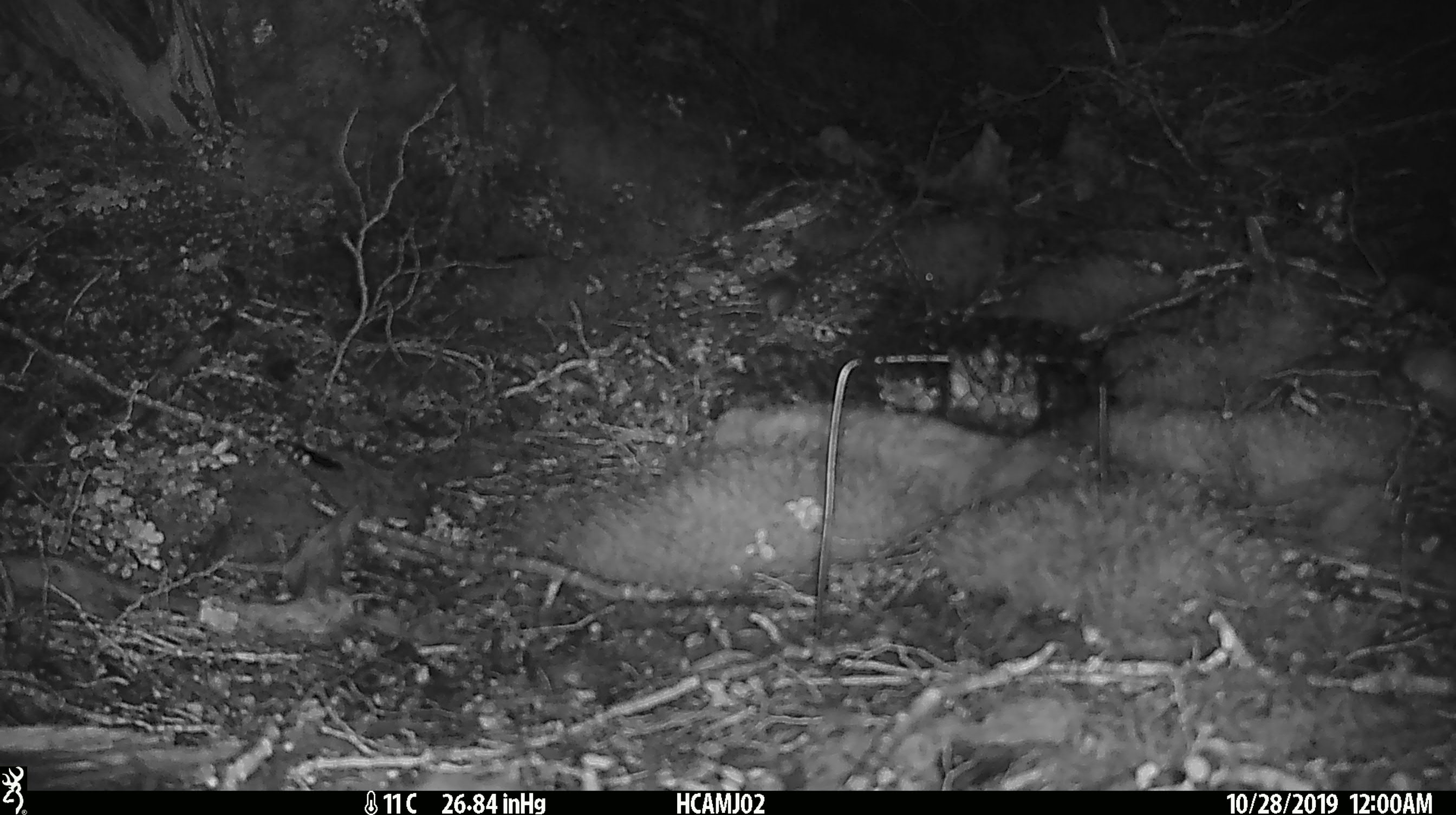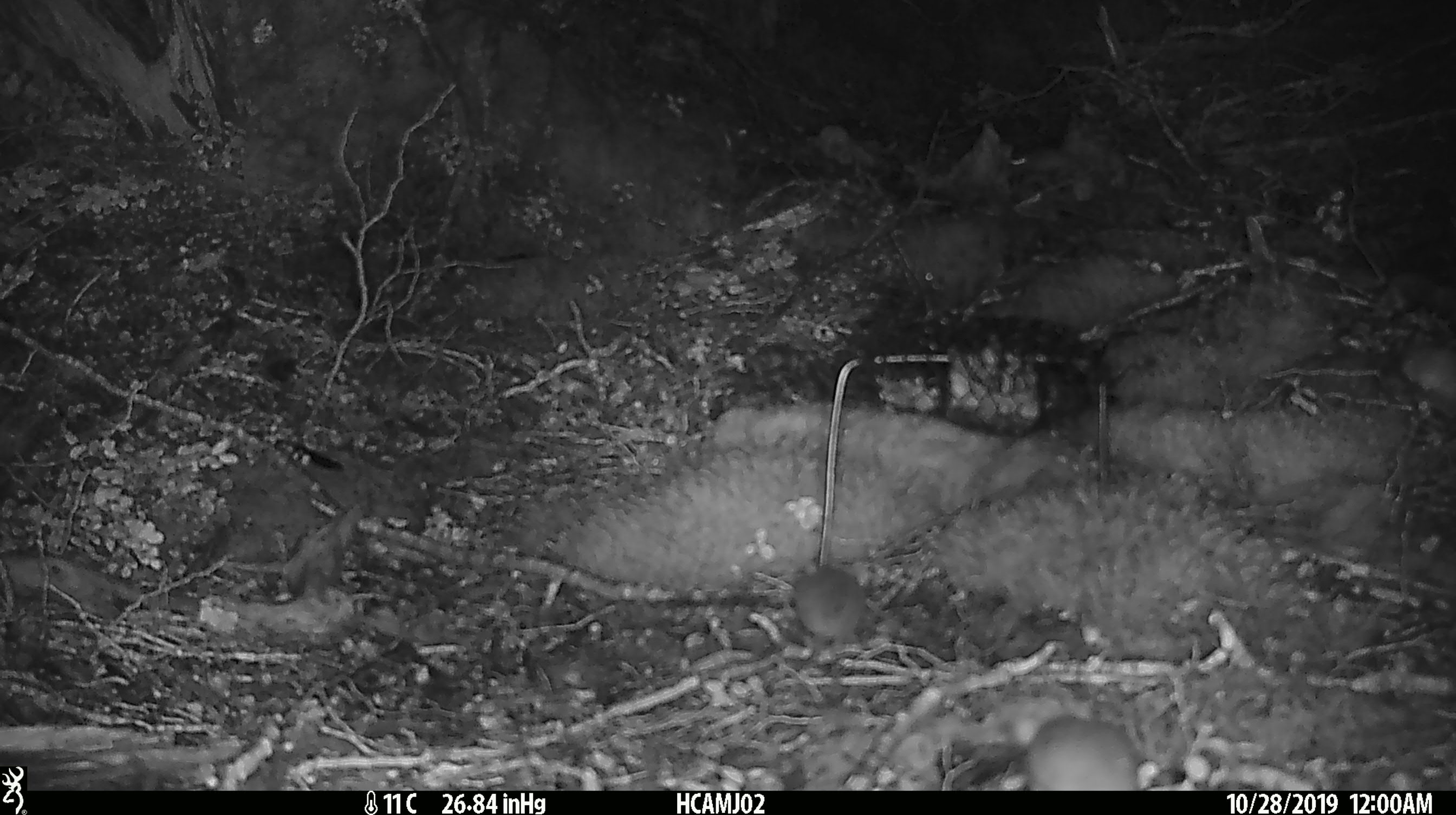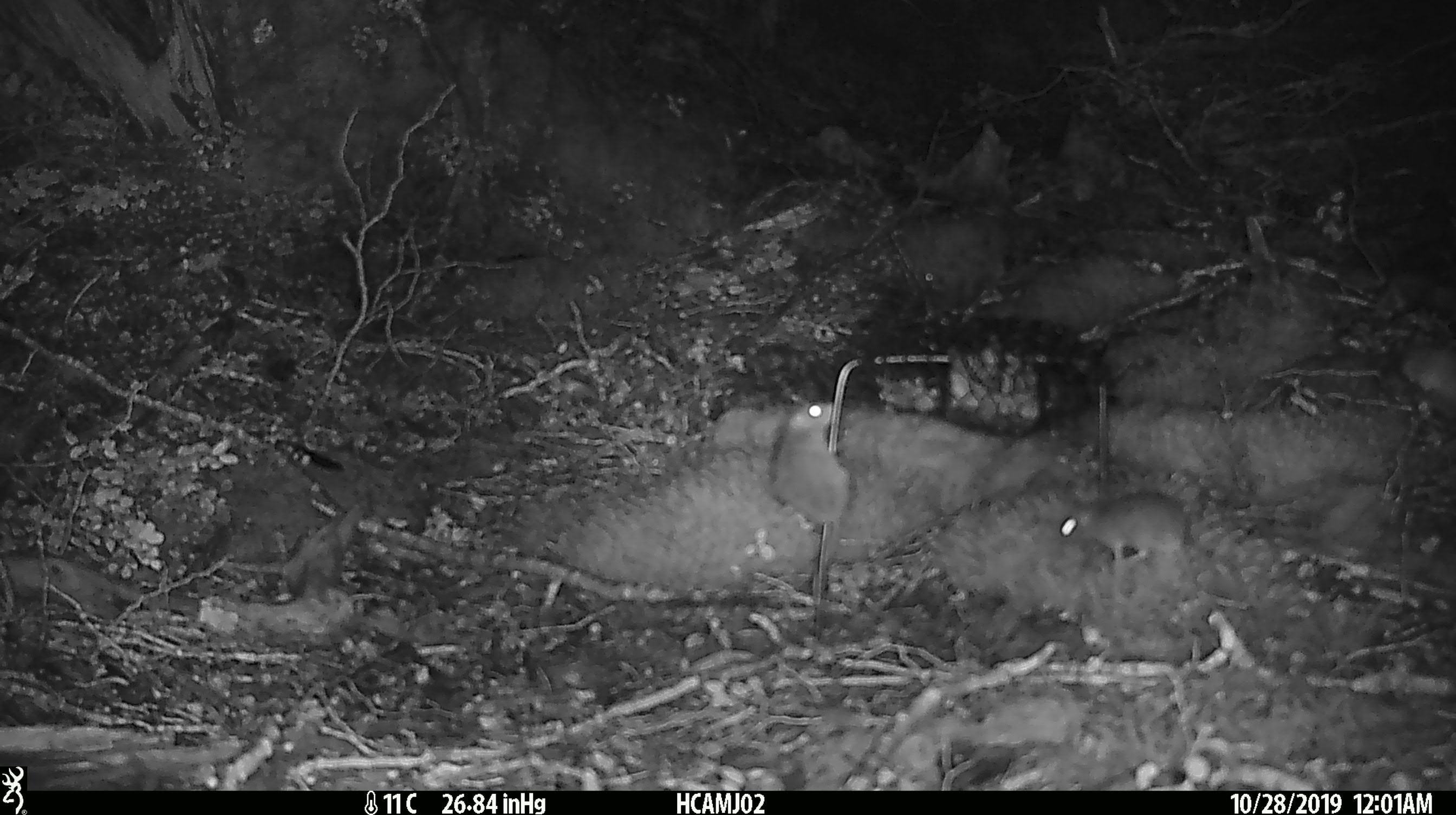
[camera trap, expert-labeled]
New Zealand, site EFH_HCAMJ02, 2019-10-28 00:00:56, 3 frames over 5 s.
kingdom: Animalia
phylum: Chordata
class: Mammalia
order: Rodentia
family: Muridae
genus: Mus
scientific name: Mus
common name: mouse